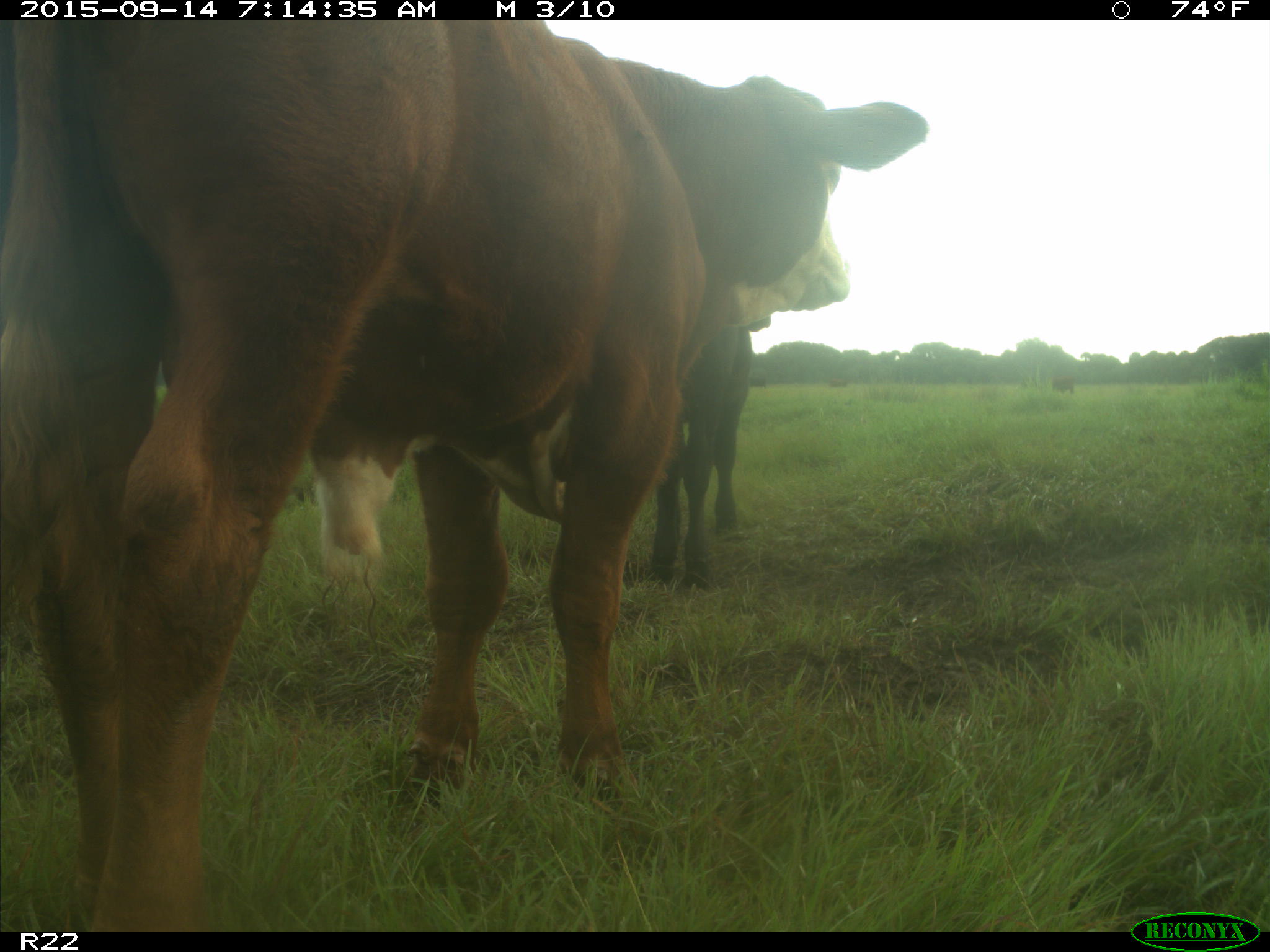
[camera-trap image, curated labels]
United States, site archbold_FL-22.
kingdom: Animalia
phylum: Chordata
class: Mammalia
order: Artiodactyla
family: Bovidae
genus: Bos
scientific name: Bos taurus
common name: domestic cow